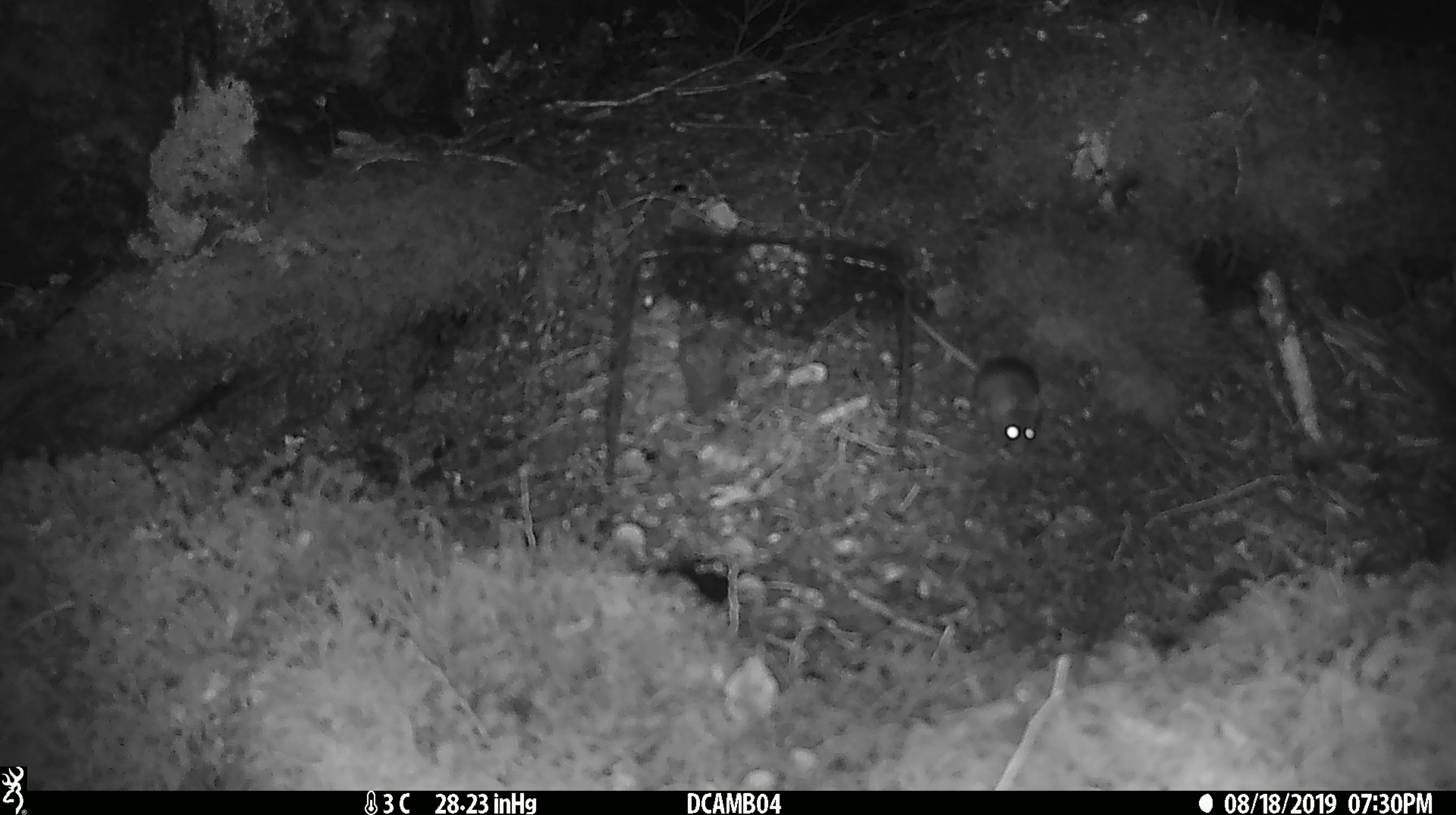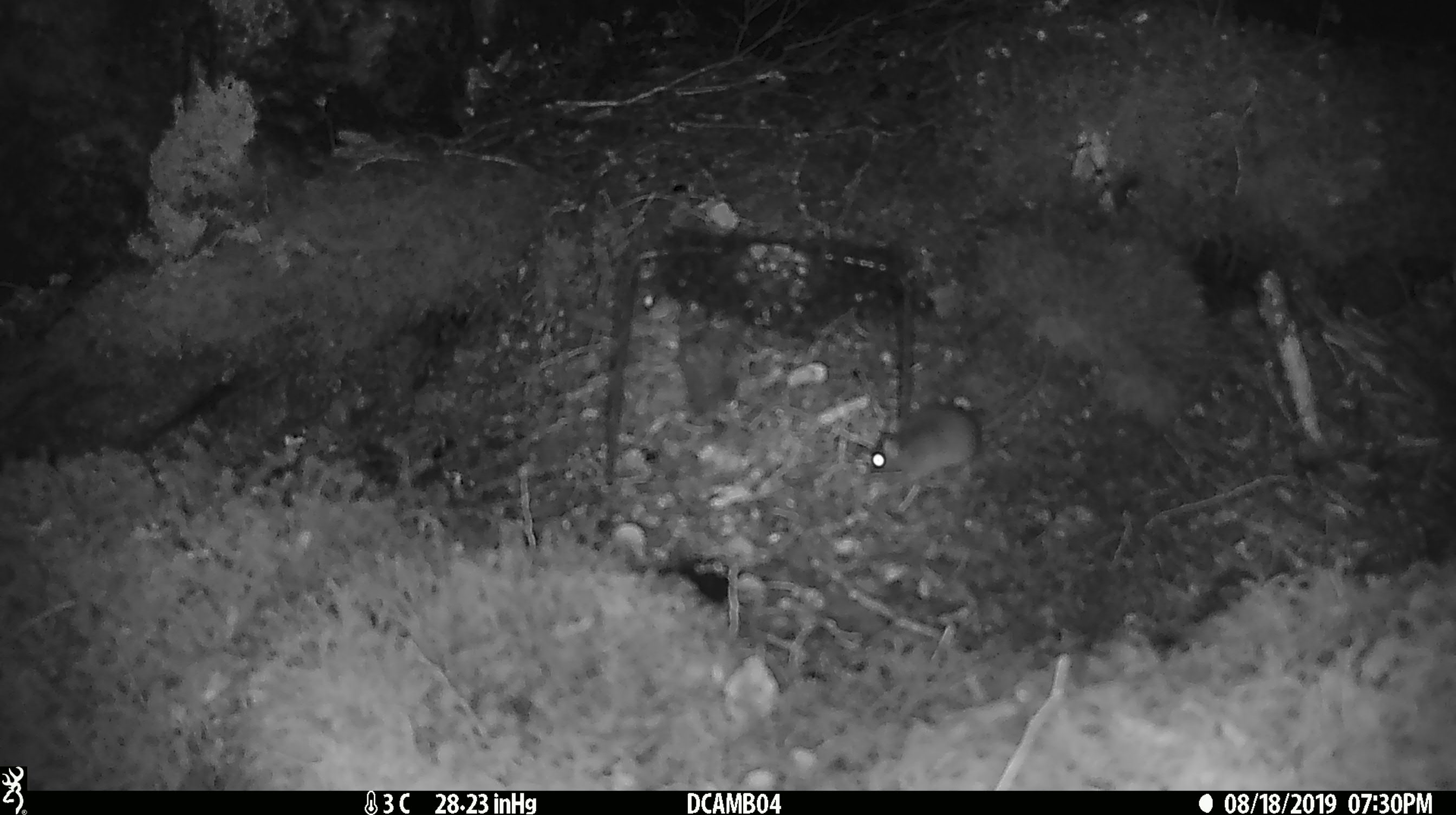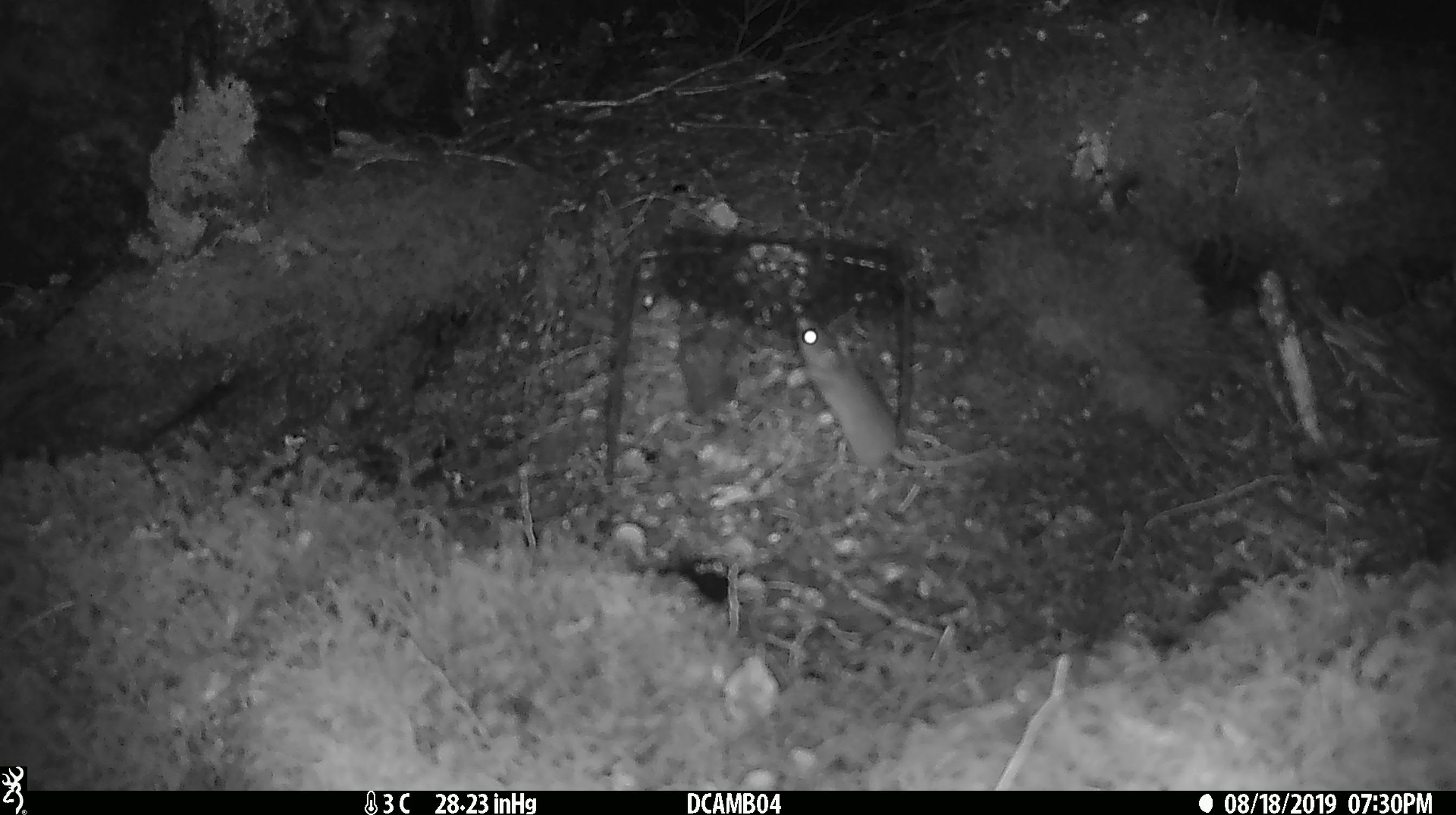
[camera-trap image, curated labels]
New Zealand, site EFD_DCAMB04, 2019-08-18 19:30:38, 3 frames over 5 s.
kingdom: Animalia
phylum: Chordata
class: Mammalia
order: Rodentia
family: Muridae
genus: Mus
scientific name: Mus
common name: mouse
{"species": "mouse (Mus)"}